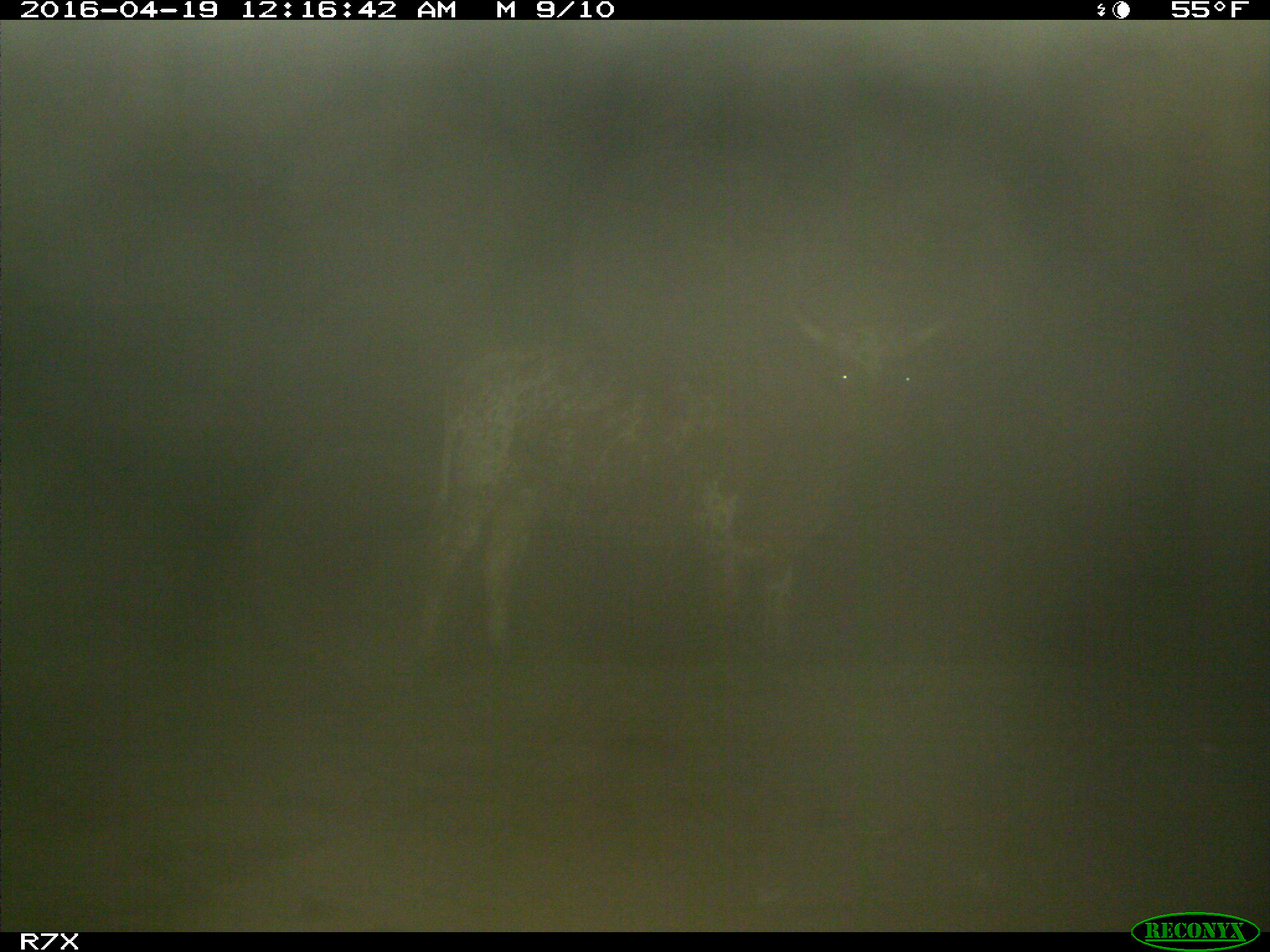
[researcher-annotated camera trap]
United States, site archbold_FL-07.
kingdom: Animalia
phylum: Chordata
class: Mammalia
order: Artiodactyla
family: Bovidae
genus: Bos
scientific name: Bos taurus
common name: domestic cow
Bos taurus (domestic cow).